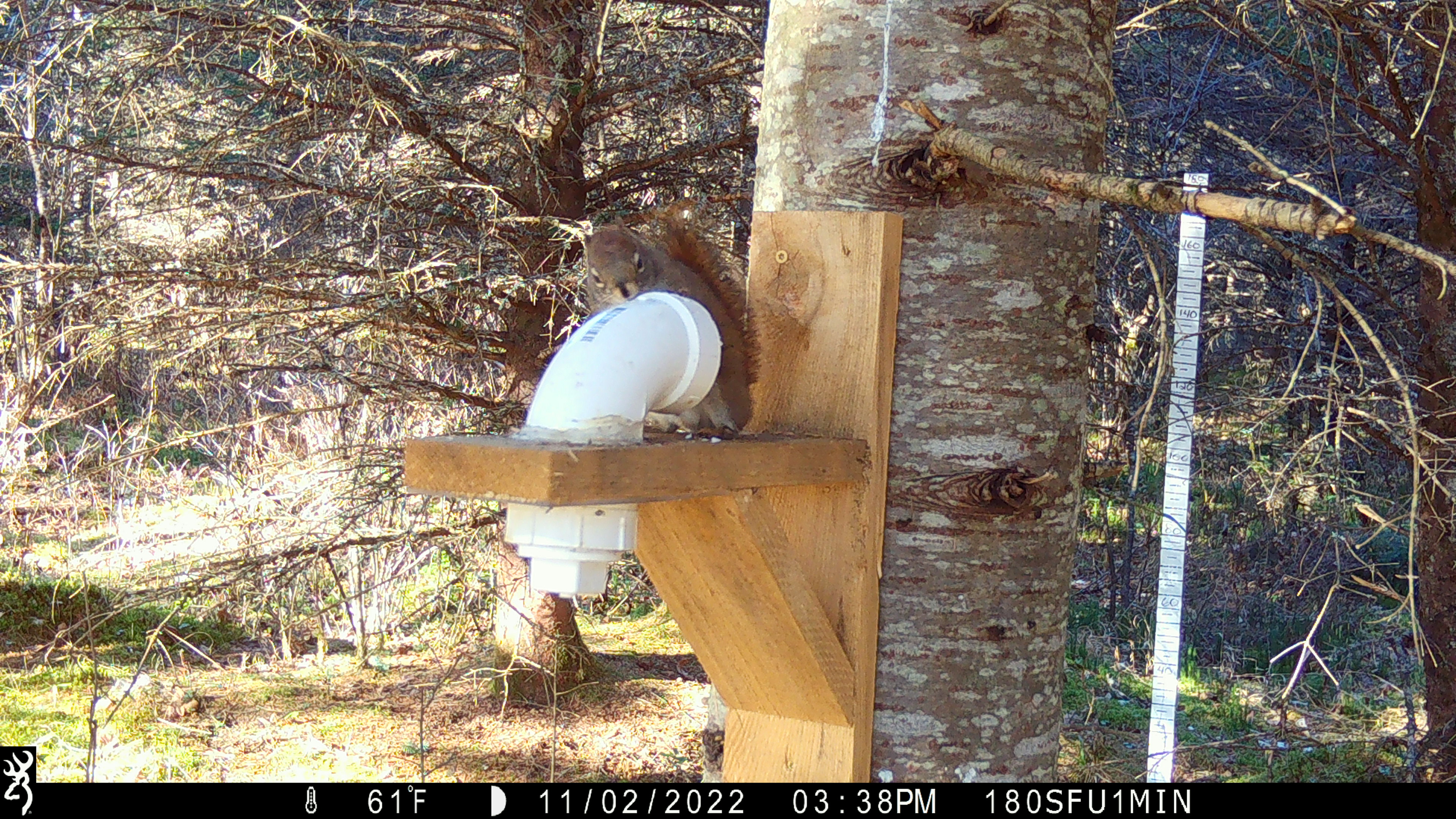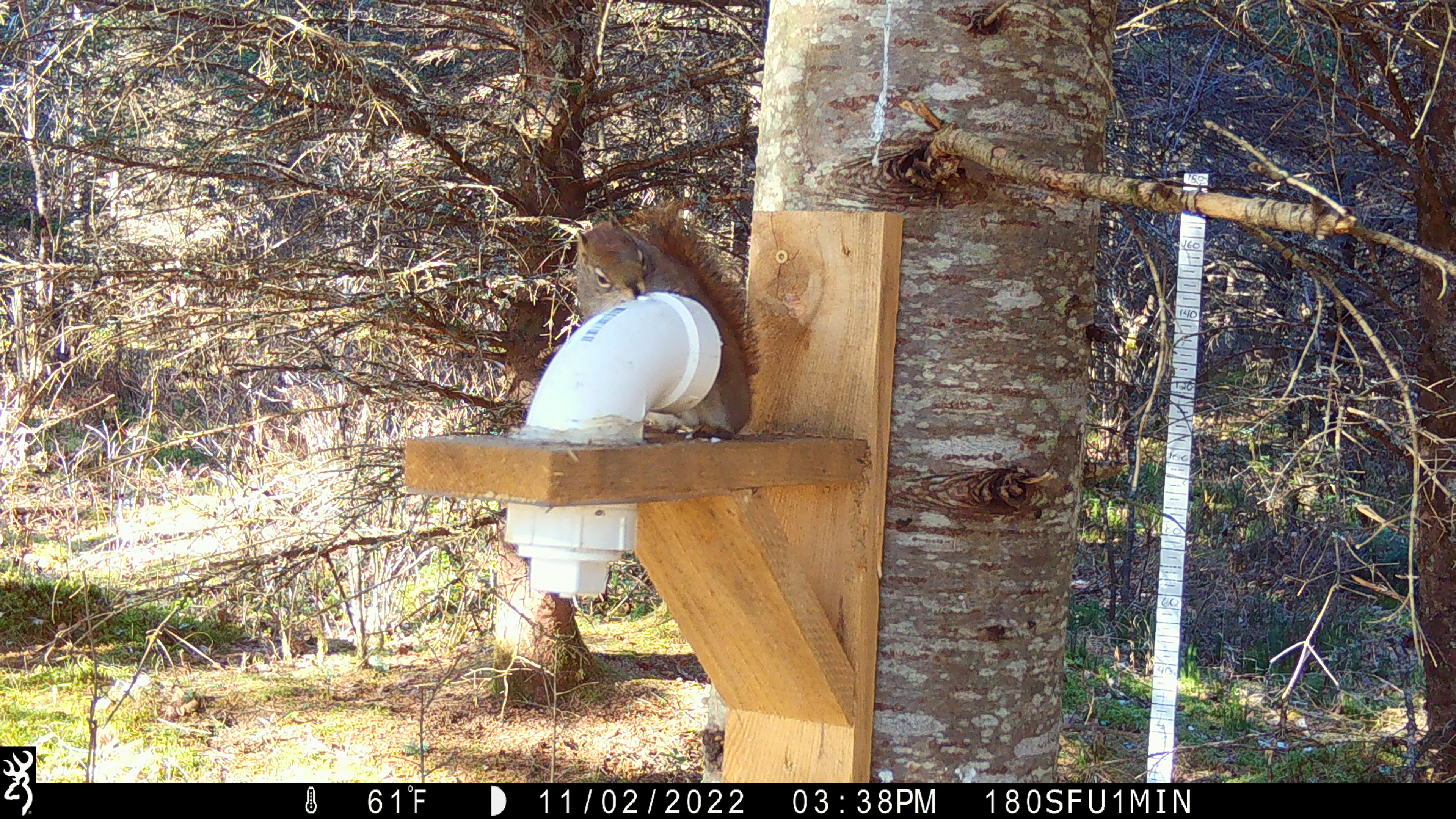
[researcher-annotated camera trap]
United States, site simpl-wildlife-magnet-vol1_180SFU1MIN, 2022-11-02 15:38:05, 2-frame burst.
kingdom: Animalia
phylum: Chordata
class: Mammalia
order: Rodentia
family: Sciuridae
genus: Tamiasciurus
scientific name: Tamiasciurus hudsonicus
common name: red squirrel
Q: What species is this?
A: Red squirrel (Tamiasciurus hudsonicus).